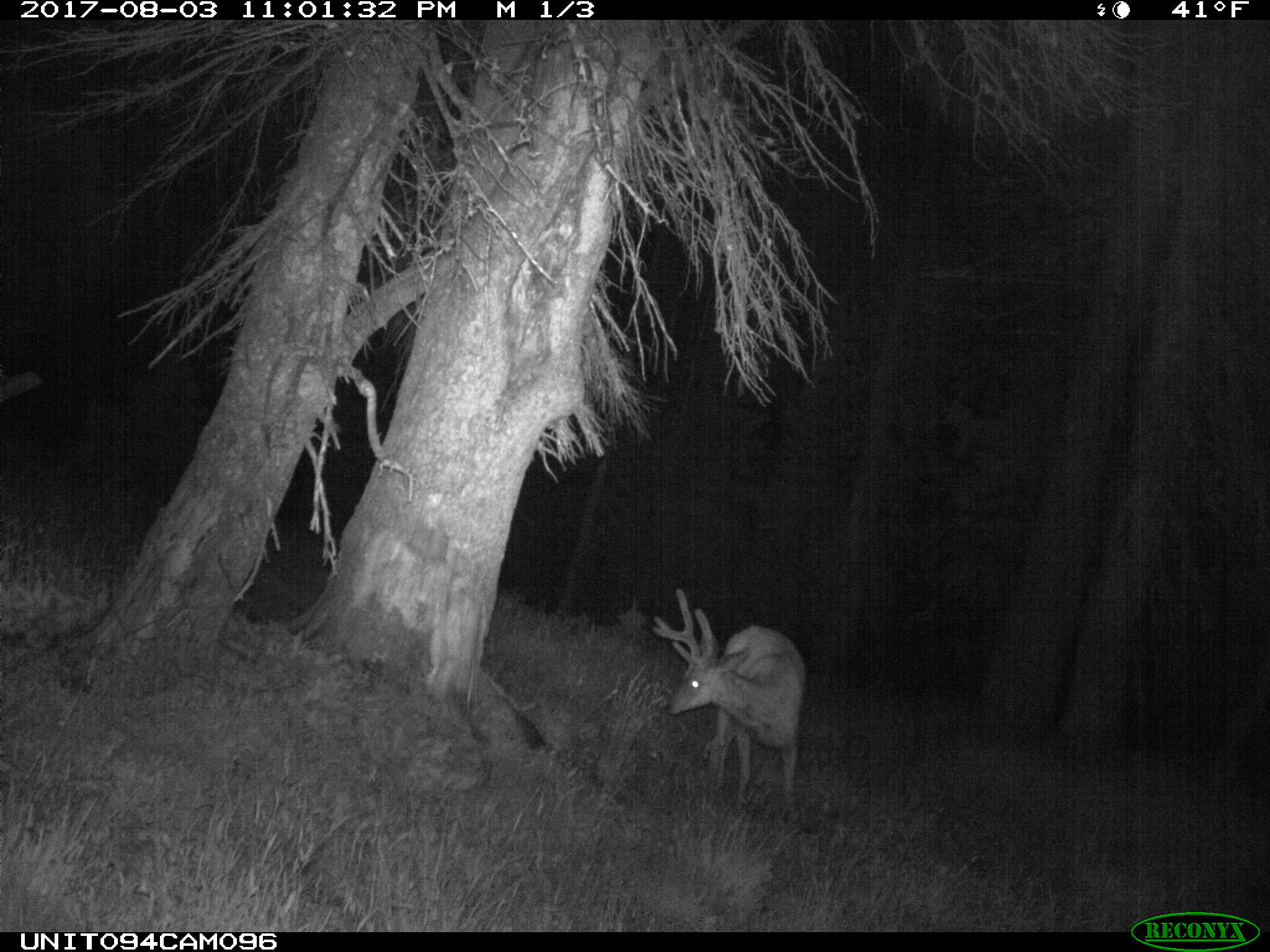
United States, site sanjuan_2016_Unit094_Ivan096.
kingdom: Animalia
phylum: Chordata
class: Mammalia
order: Artiodactyla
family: Cervidae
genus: Odocoileus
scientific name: Odocoileus hemionus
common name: mule deer